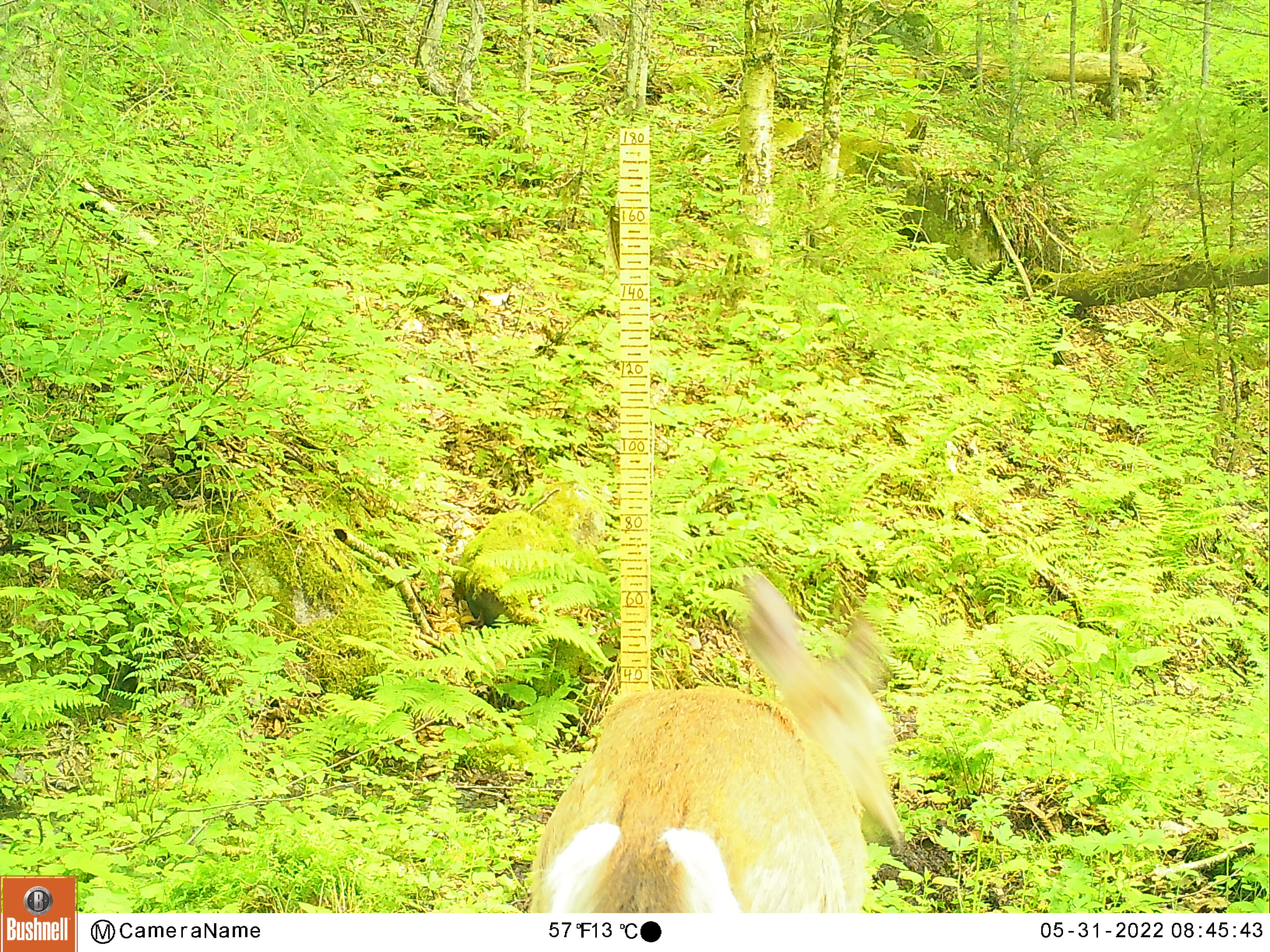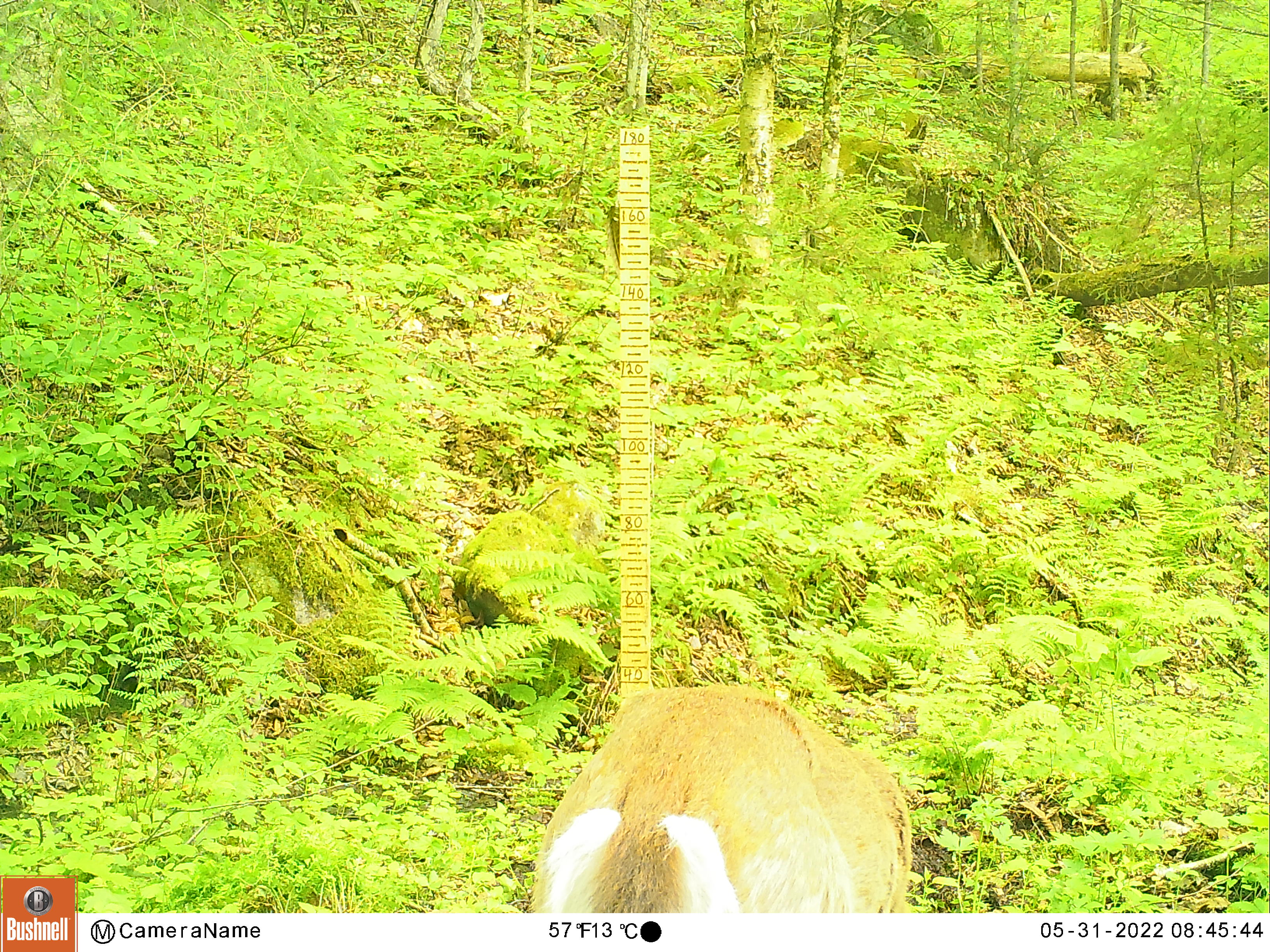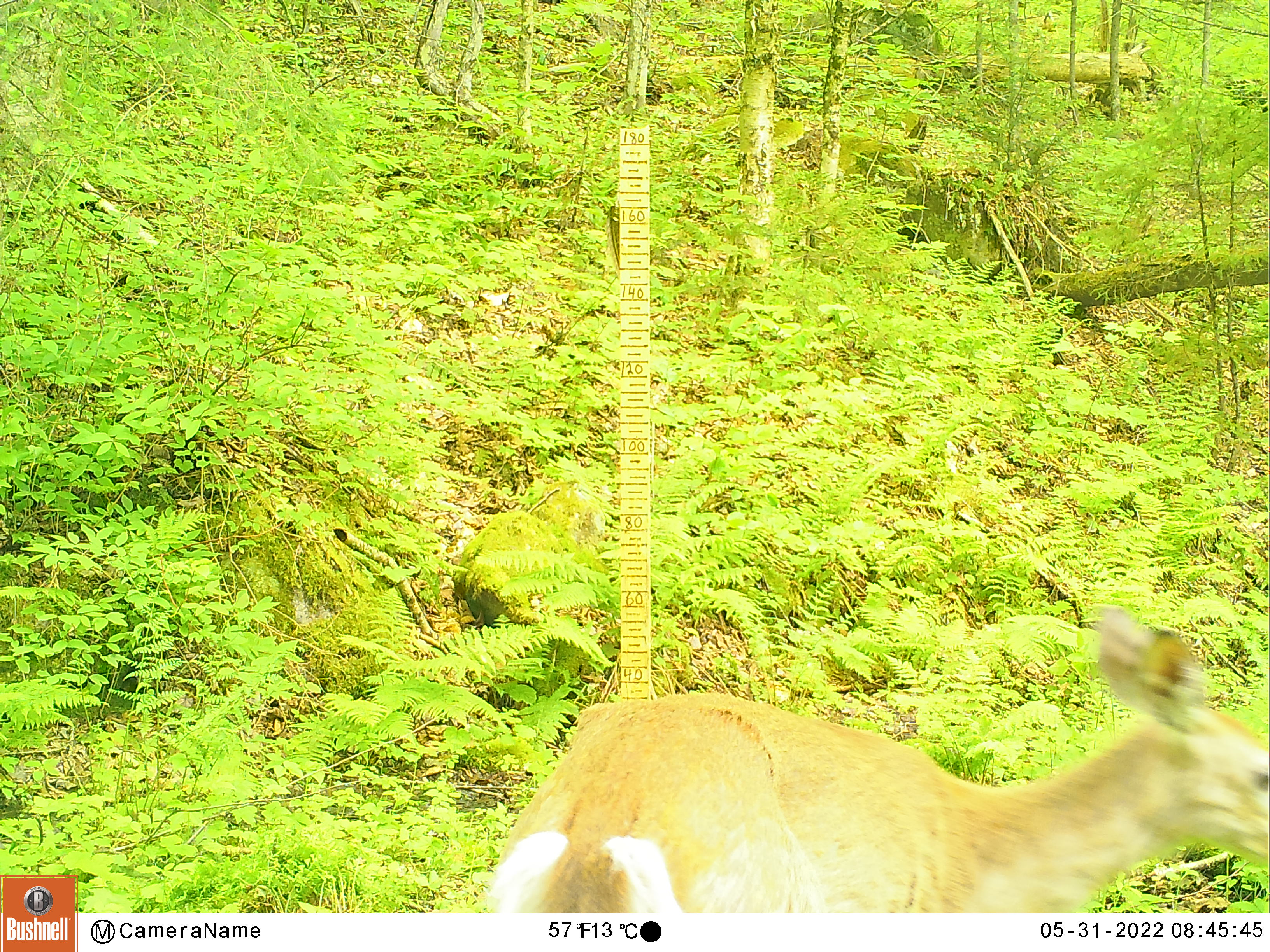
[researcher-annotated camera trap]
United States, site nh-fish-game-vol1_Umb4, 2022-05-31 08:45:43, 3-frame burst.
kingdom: Animalia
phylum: Chordata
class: Mammalia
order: Artiodactyla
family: Cervidae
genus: Odocoileus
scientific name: Odocoileus virginianus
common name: white-tailed deer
White-tailed deer (Odocoileus virginianus).